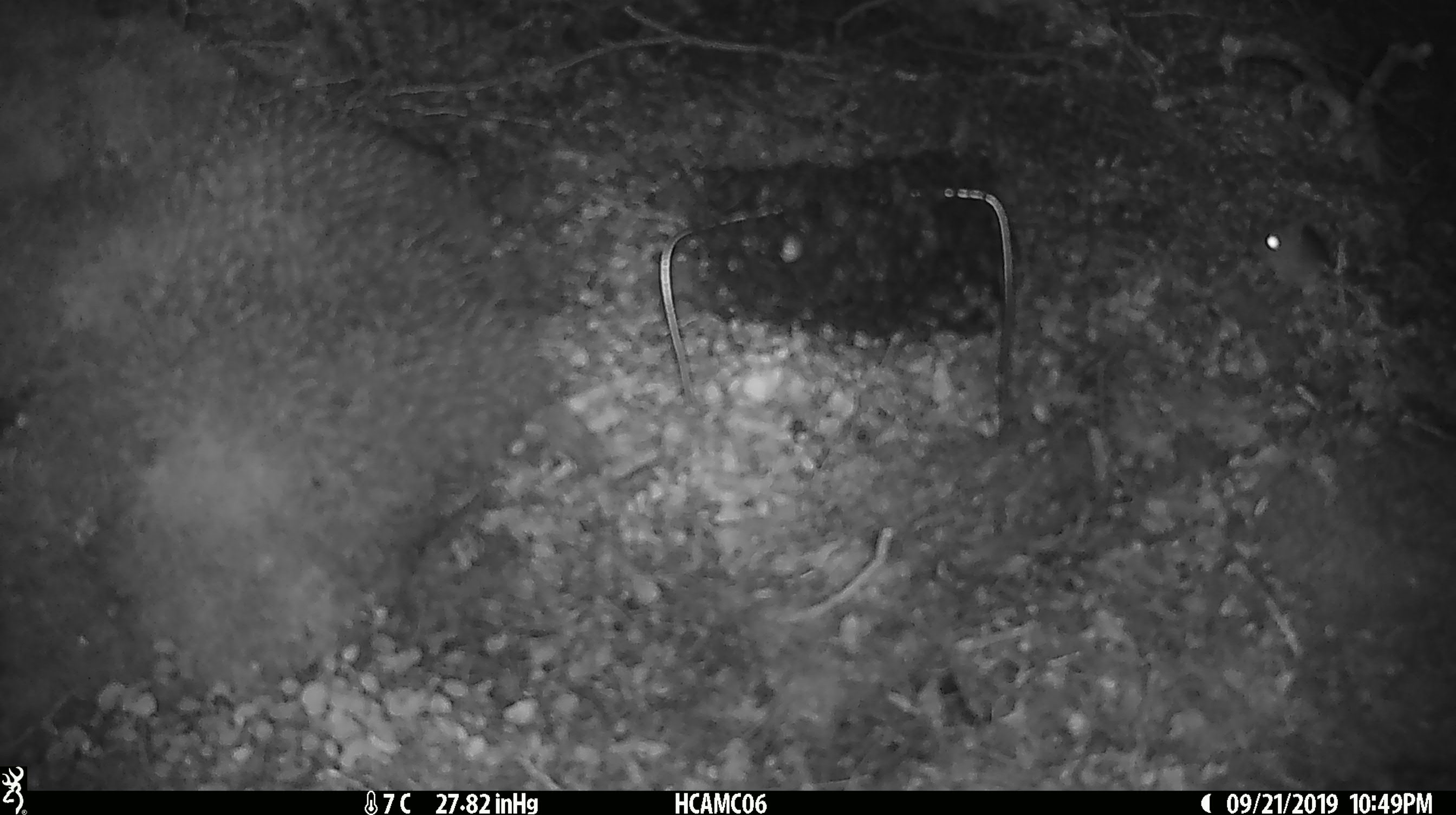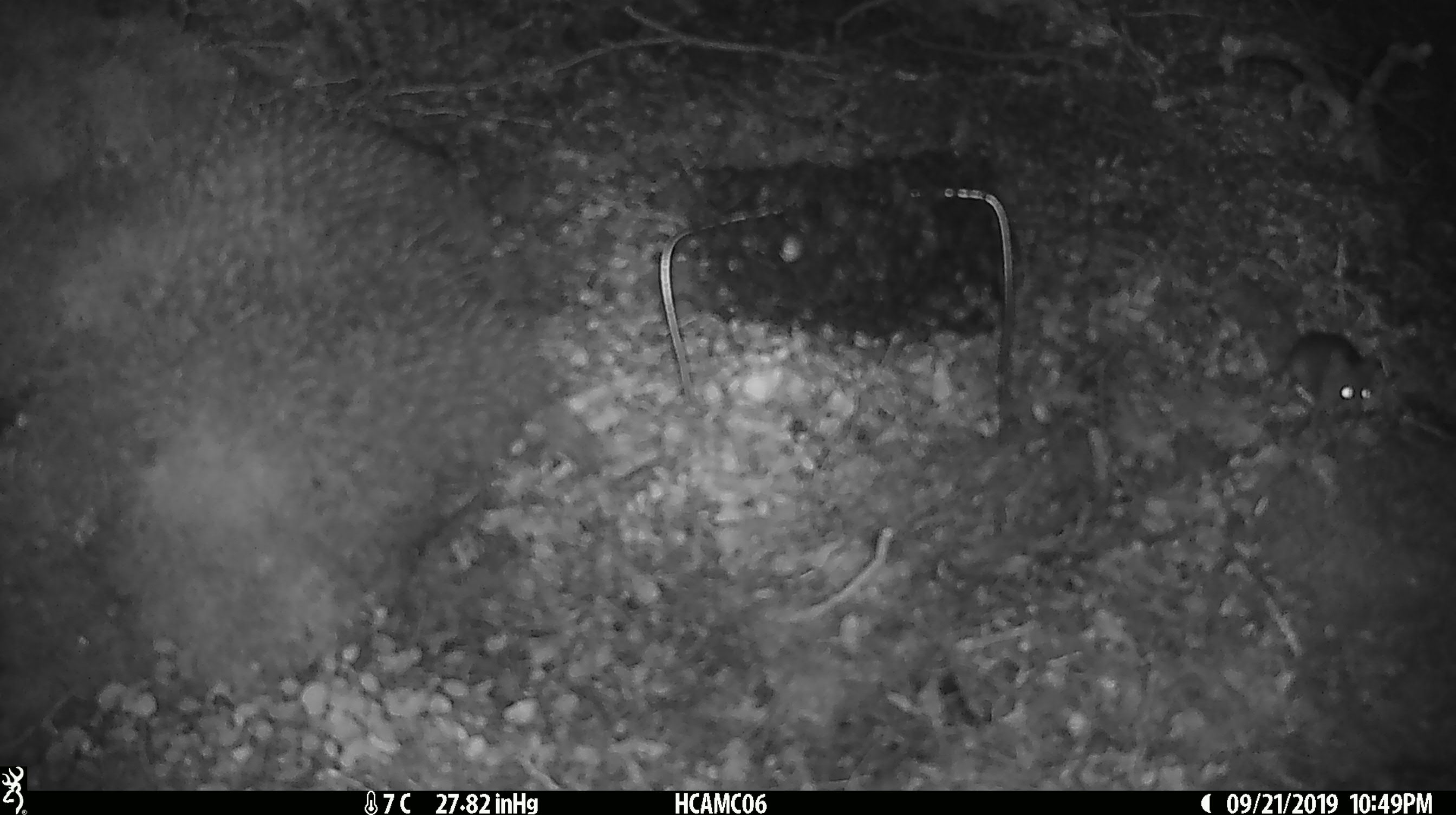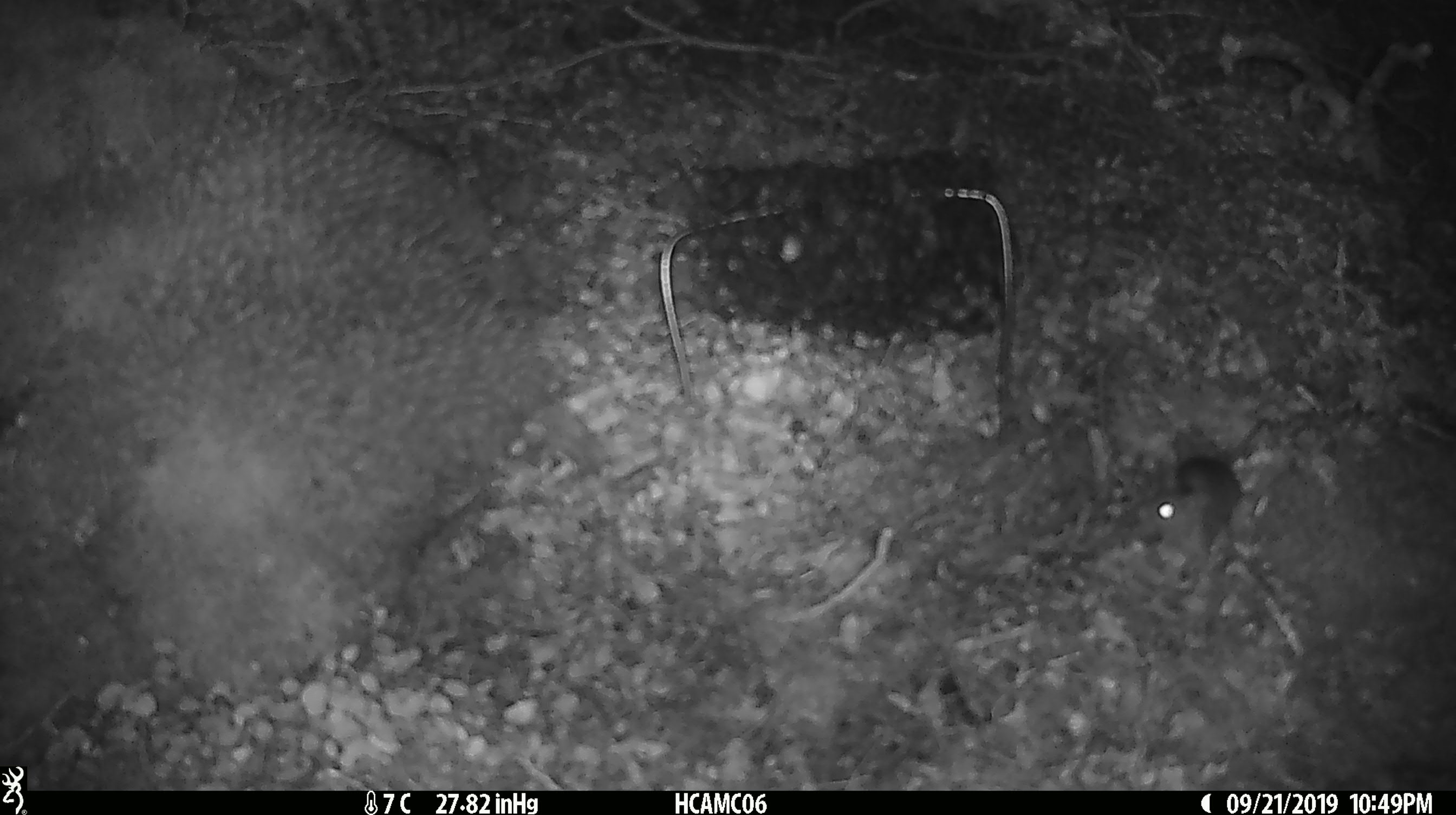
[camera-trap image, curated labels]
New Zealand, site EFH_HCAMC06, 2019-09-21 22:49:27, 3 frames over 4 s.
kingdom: Animalia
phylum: Chordata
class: Mammalia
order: Rodentia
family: Muridae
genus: Mus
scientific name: Mus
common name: mouse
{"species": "mouse (Mus)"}